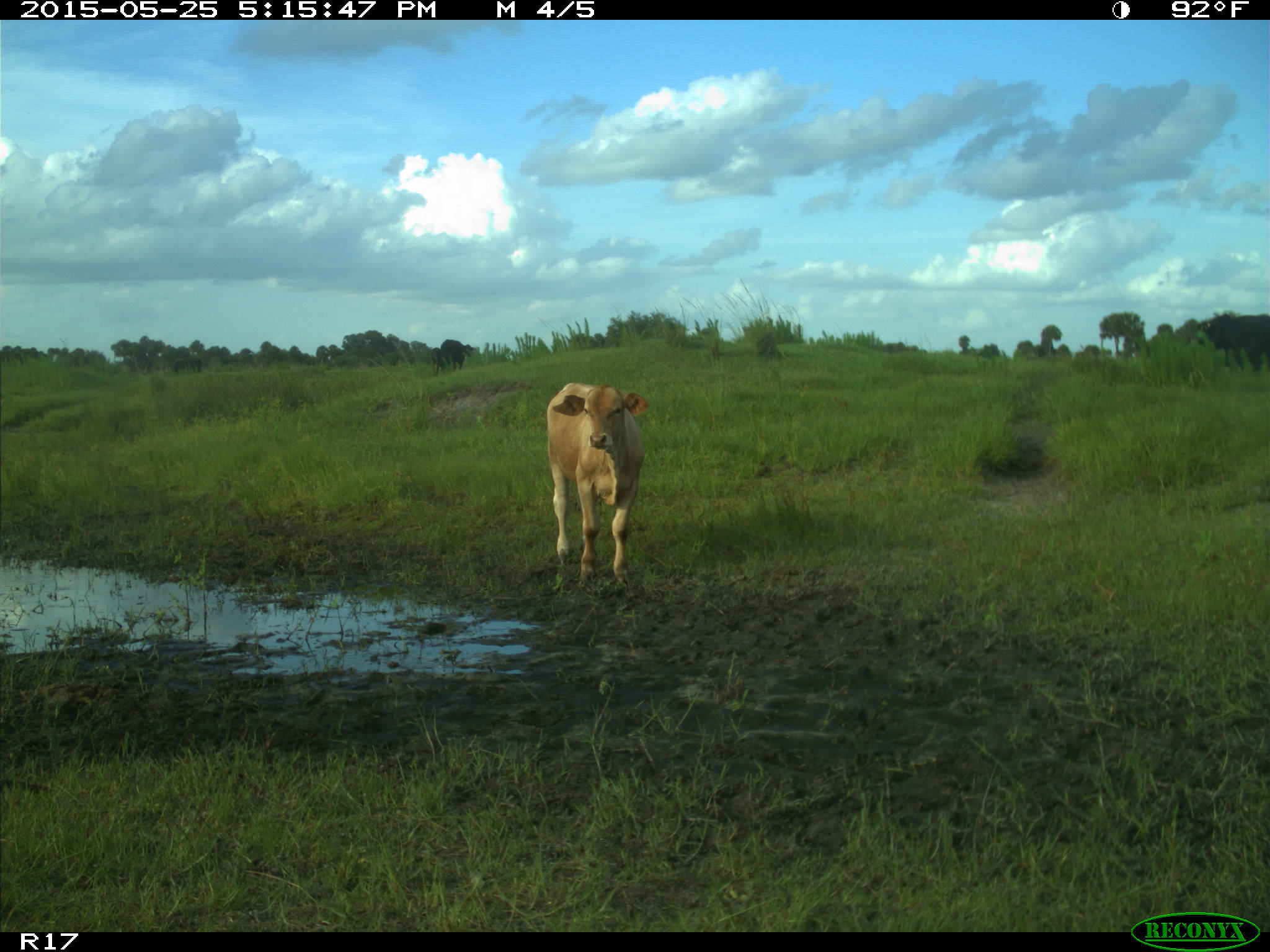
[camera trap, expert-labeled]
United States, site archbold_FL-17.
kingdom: Animalia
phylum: Chordata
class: Mammalia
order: Artiodactyla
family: Bovidae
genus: Bos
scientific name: Bos taurus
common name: domestic cow